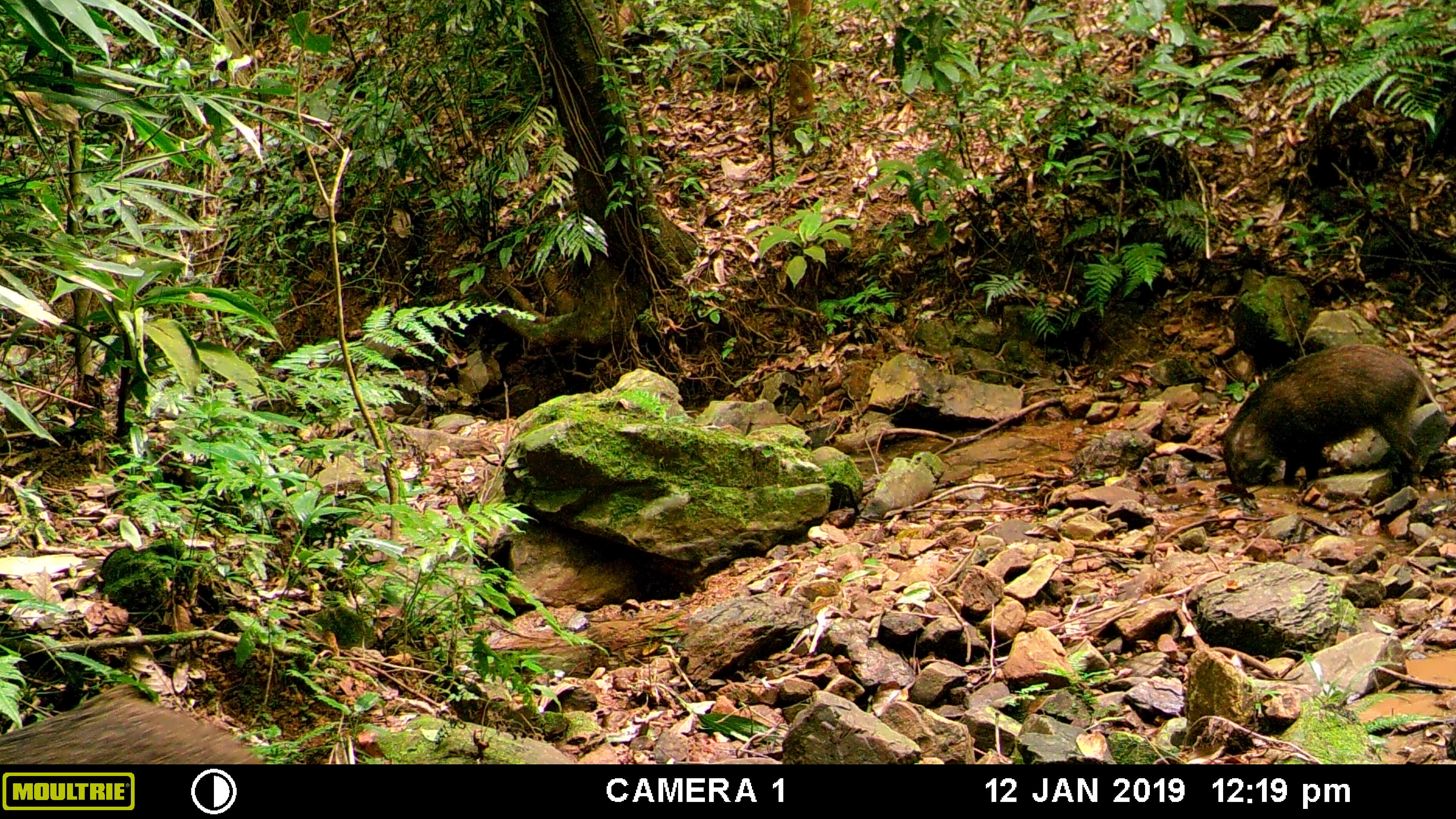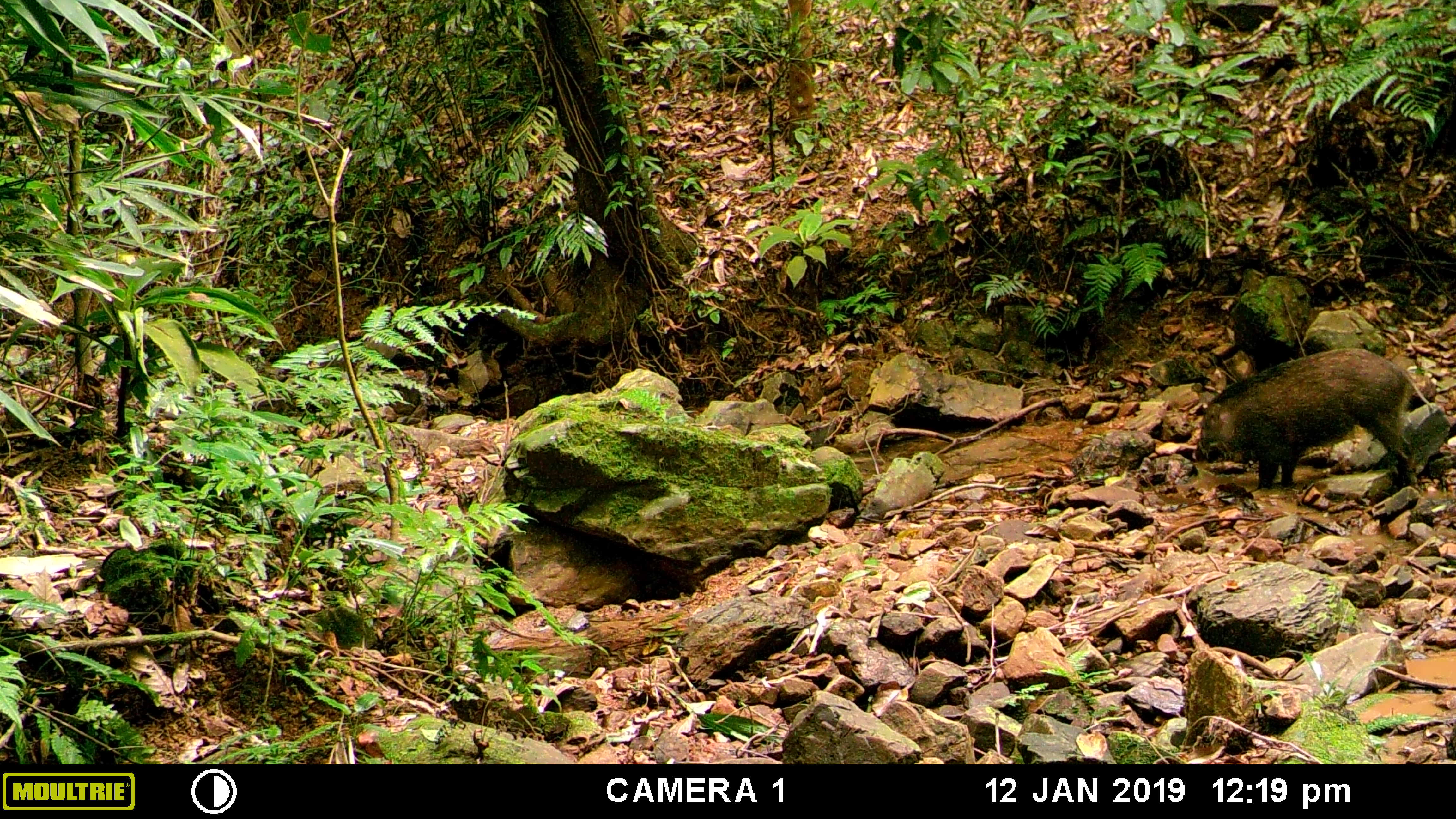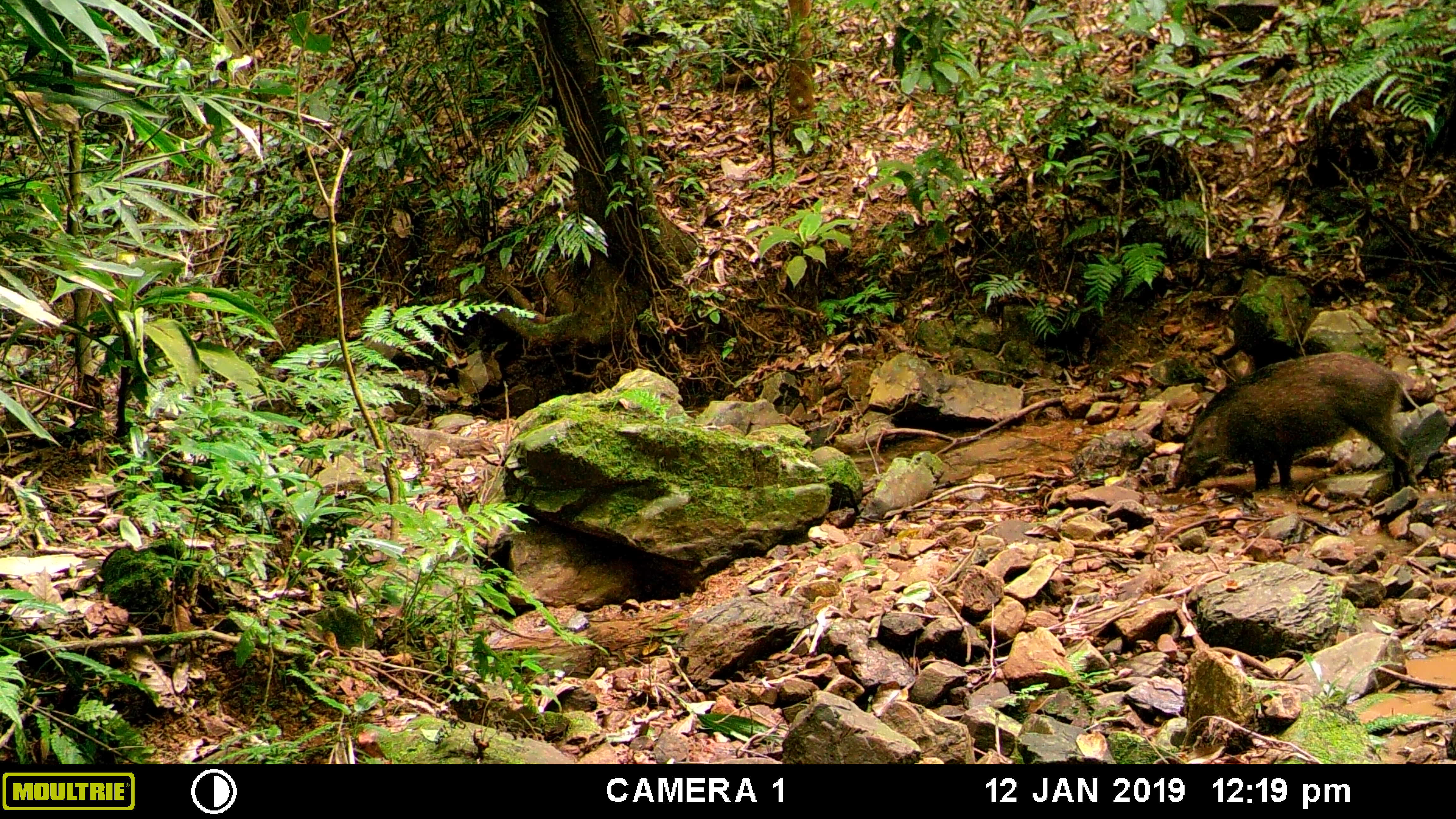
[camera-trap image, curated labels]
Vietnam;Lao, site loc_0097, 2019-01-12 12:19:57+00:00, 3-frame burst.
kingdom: Animalia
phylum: Chordata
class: Mammalia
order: Artiodactyla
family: Suidae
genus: Sus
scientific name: Sus scrofa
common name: eurasian wild pig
Eurasian wild pig (Sus scrofa). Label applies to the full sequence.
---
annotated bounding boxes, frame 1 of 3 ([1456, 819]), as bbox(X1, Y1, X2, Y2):
eurasian wild pig: bbox(1215, 342, 1443, 488); bbox(0, 678, 265, 764)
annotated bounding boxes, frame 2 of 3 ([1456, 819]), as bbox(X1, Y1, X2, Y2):
eurasian wild pig: bbox(1188, 348, 1433, 497)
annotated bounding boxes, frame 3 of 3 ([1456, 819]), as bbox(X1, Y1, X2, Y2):
eurasian wild pig: bbox(1171, 349, 1416, 494)